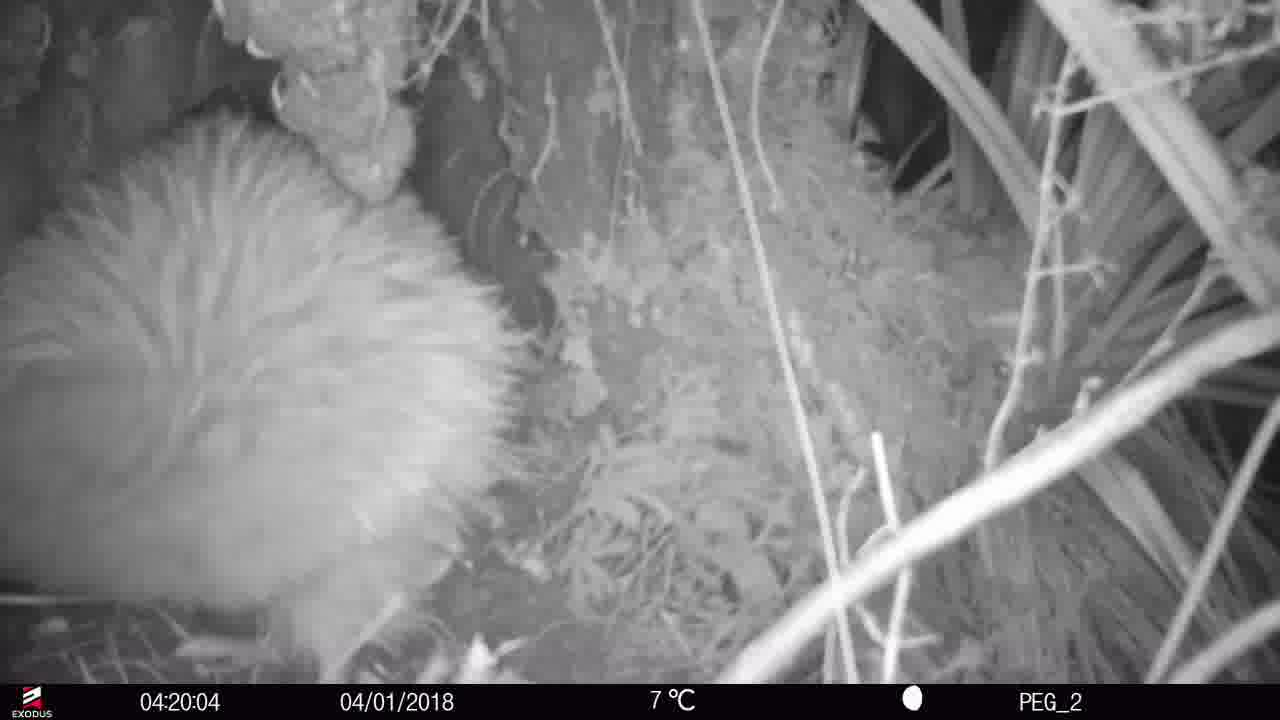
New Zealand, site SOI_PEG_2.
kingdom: Animalia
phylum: Chordata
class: Aves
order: Apterygiformes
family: Apterygidae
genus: Apteryx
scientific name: Apteryx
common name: kiwi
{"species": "kiwi (Apteryx)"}